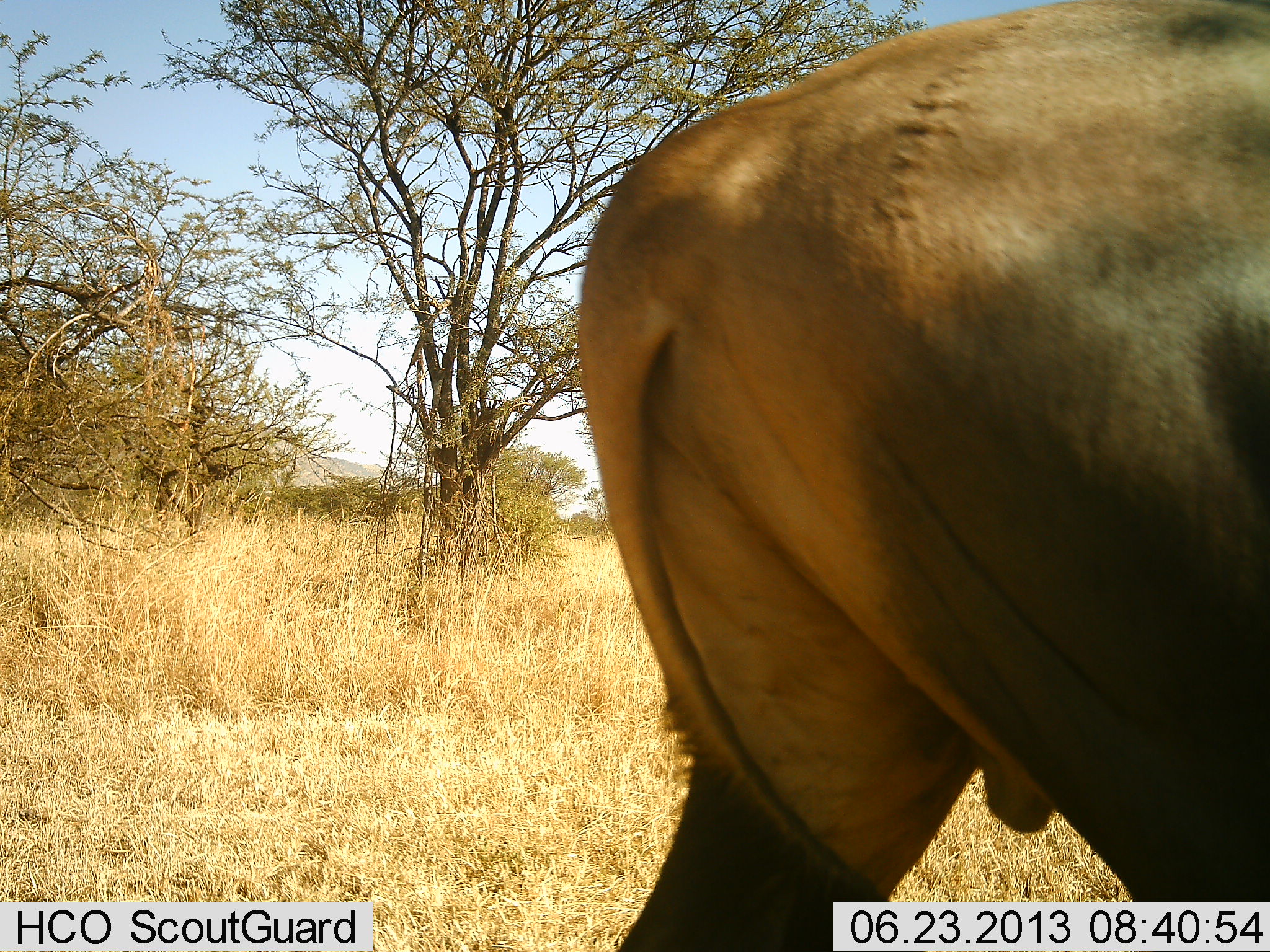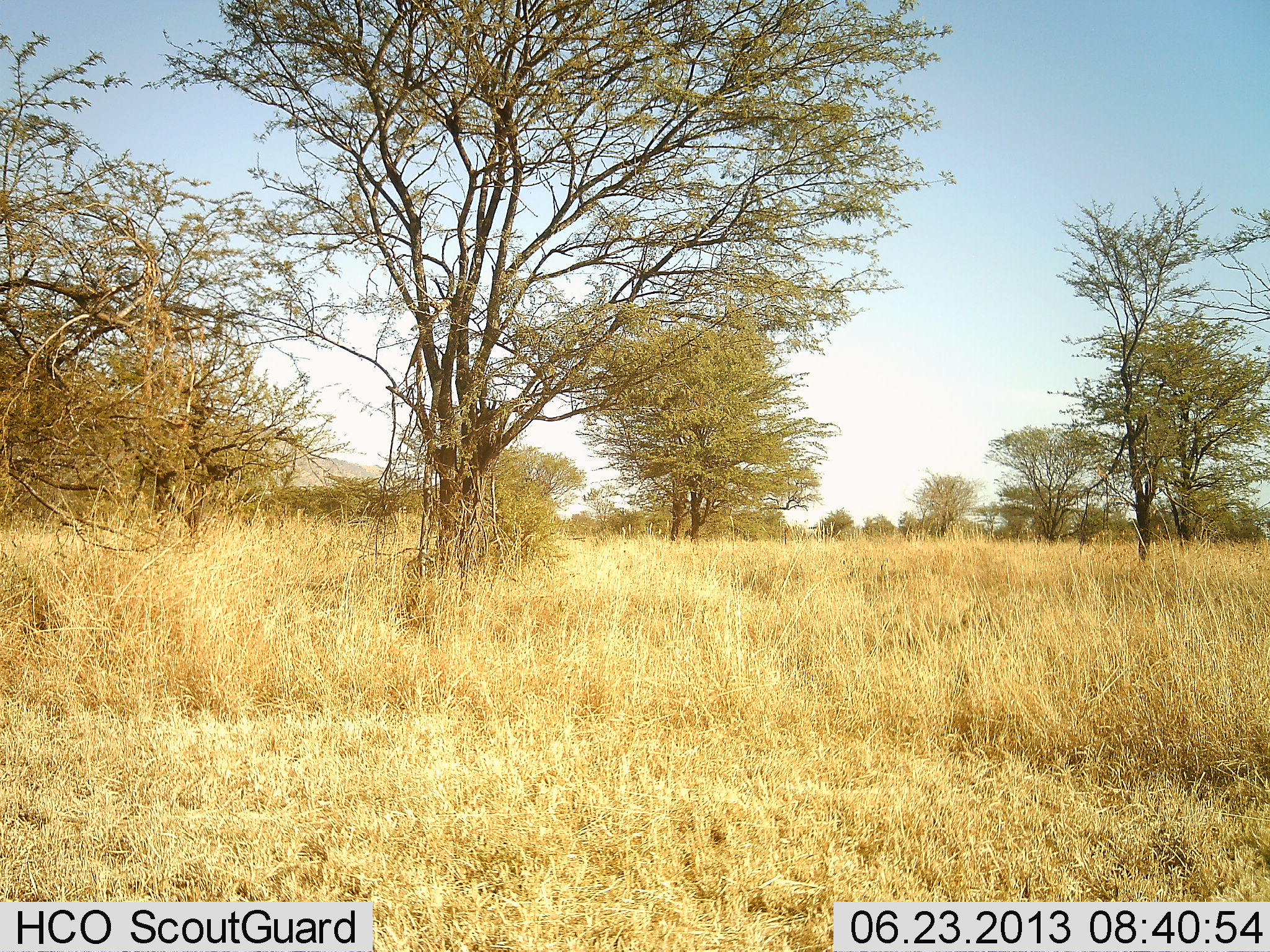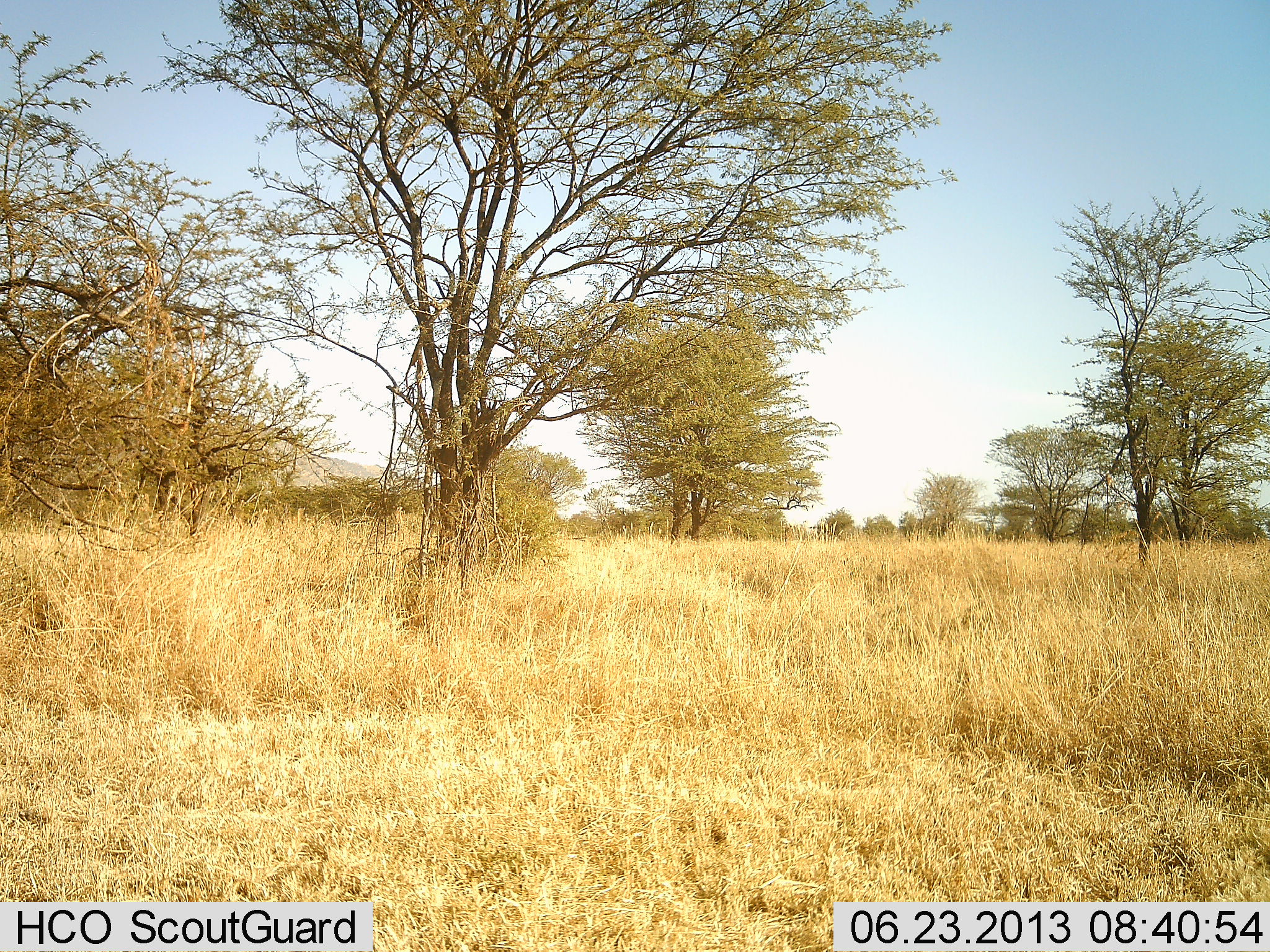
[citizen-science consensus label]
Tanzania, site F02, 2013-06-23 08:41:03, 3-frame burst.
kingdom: Animalia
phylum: Chordata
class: Mammalia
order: Artiodactyla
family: Bovidae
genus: Damaliscus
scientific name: Damaliscus lunatus jimela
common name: topi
Topi (Damaliscus lunatus jimela), count 1. Behavior (volunteer vote fractions): standing 14%, resting 0%, moving 100%, interacting 0%. Young present (vote fraction): 0%. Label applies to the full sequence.